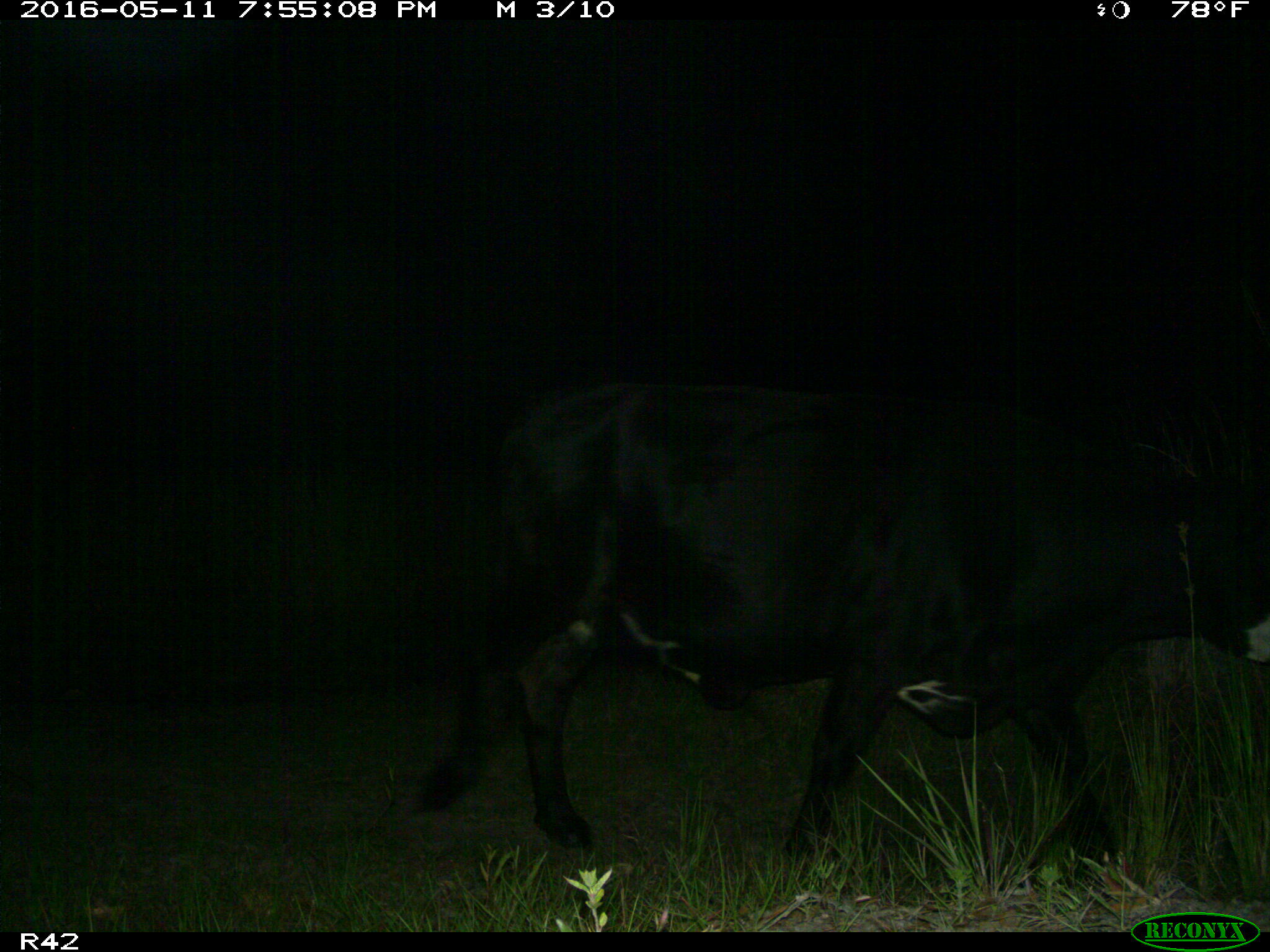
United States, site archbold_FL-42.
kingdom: Animalia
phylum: Chordata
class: Mammalia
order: Artiodactyla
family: Bovidae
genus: Bos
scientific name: Bos taurus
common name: domestic cow